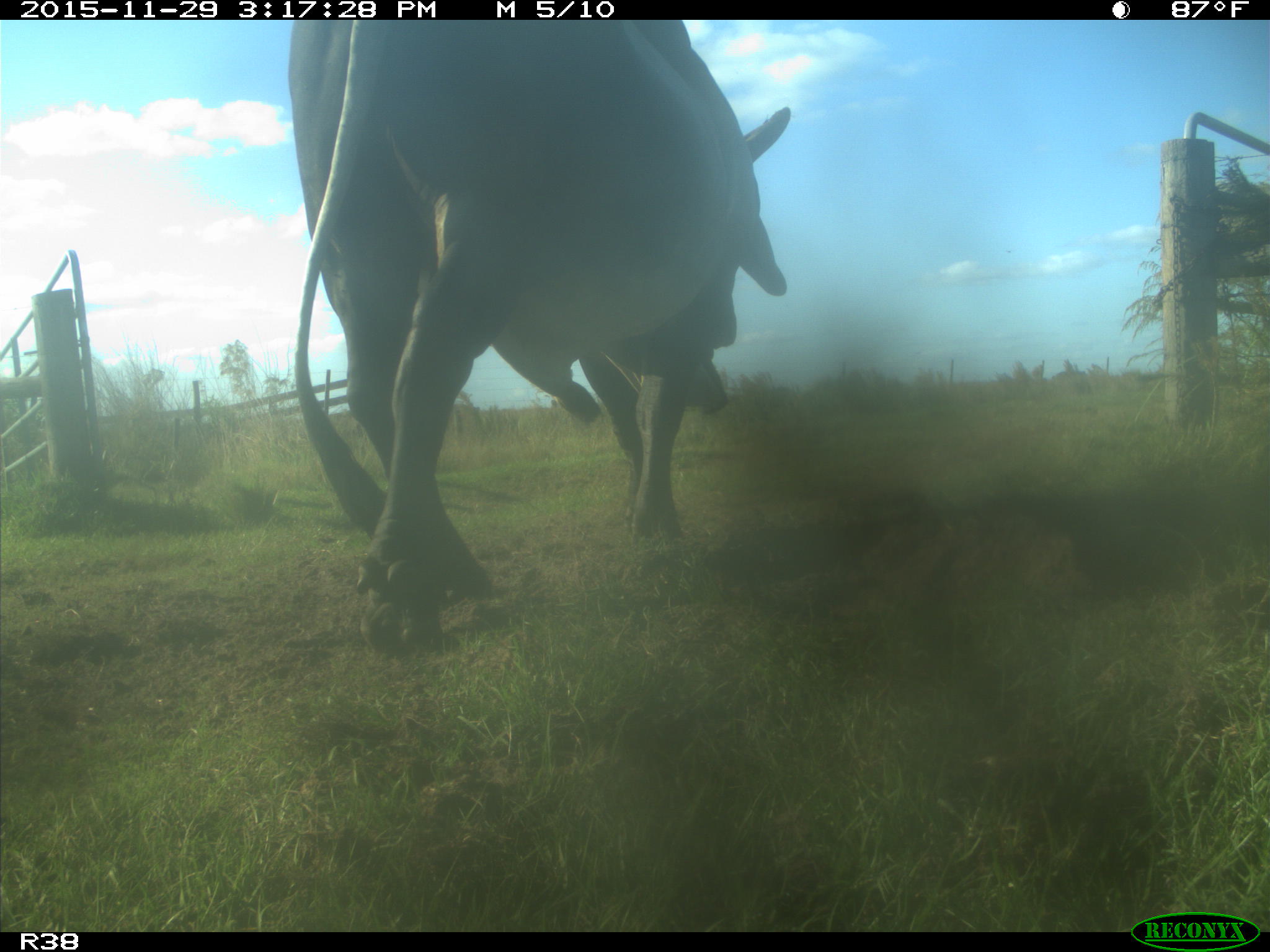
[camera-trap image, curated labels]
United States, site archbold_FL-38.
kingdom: Animalia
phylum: Chordata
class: Mammalia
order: Artiodactyla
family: Bovidae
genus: Bos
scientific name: Bos taurus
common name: domestic cow